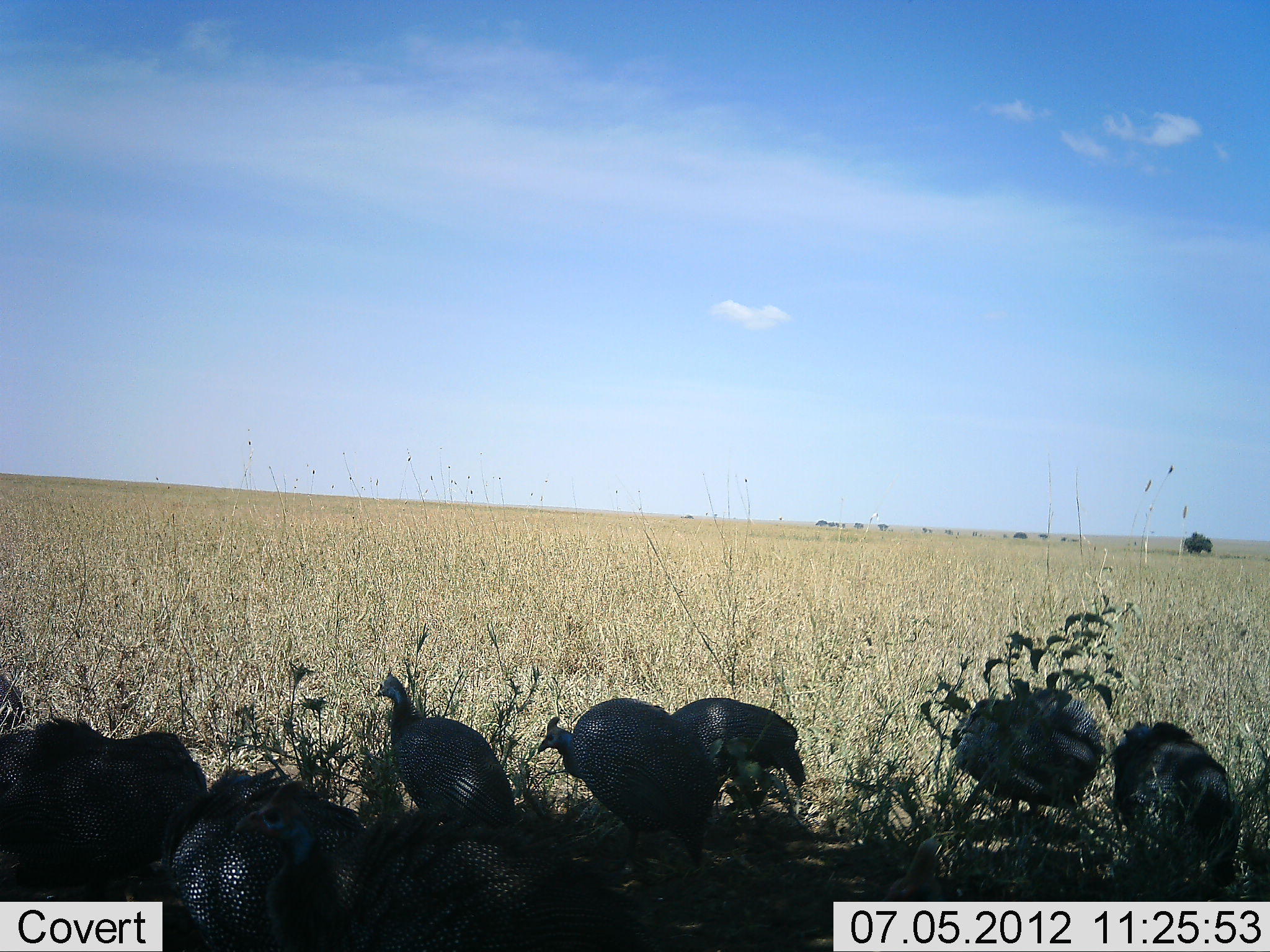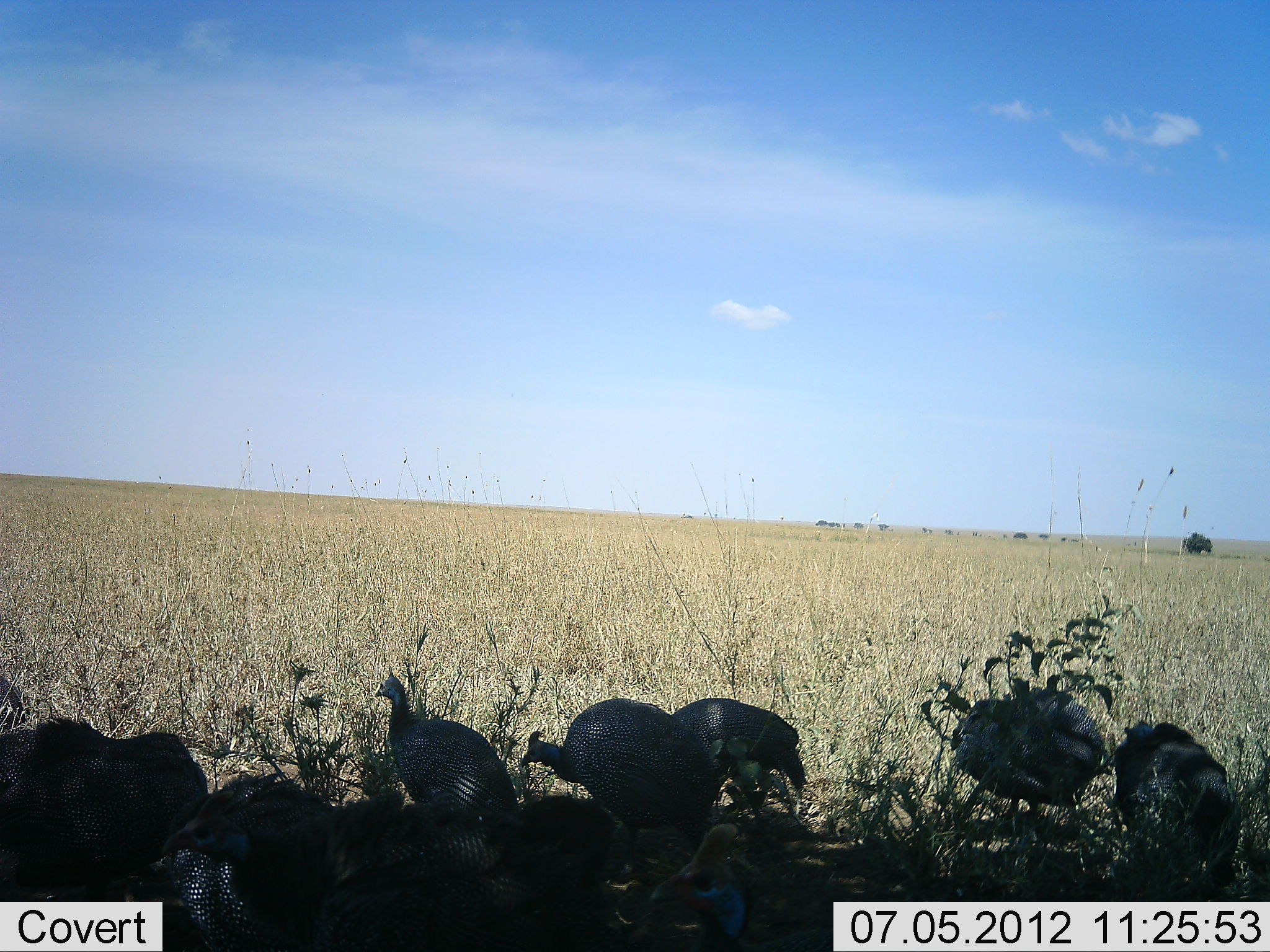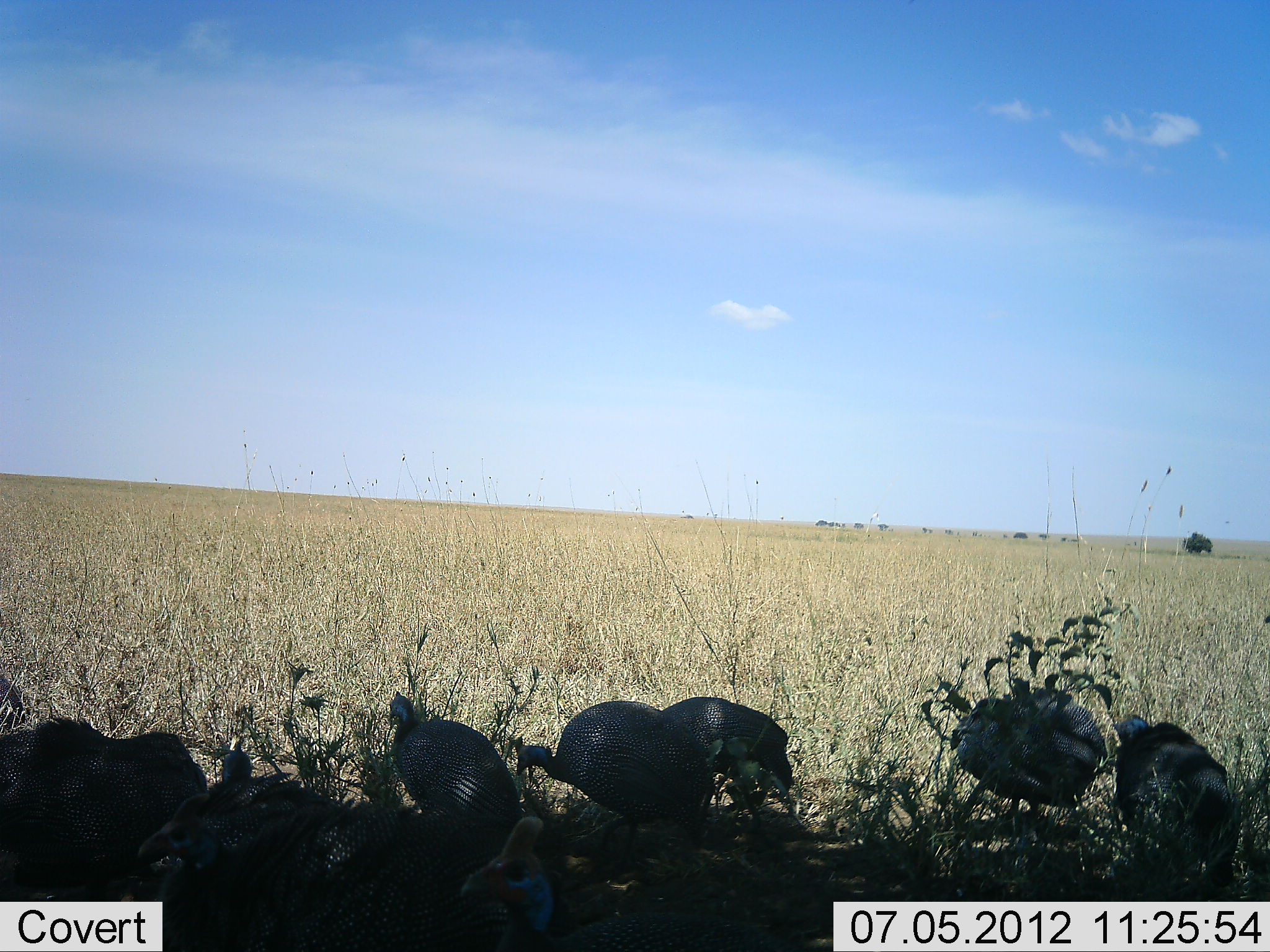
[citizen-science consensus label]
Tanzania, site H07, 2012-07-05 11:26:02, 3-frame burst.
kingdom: Animalia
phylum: Chordata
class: Aves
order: Galliformes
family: Numididae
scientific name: Numididae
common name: guinea fowl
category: guineafowl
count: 8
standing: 70%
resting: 40%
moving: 10%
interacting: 10%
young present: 10%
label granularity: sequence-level